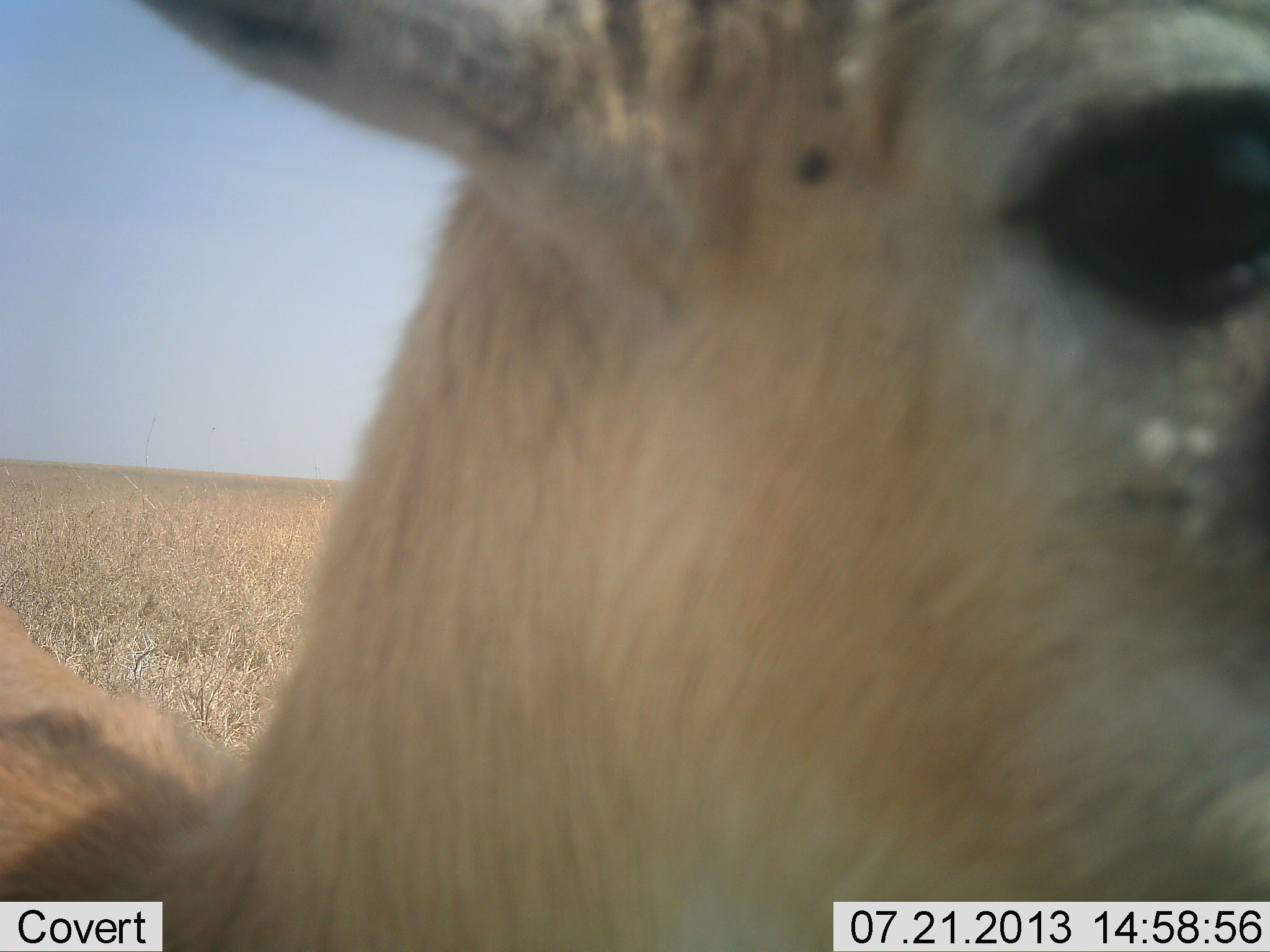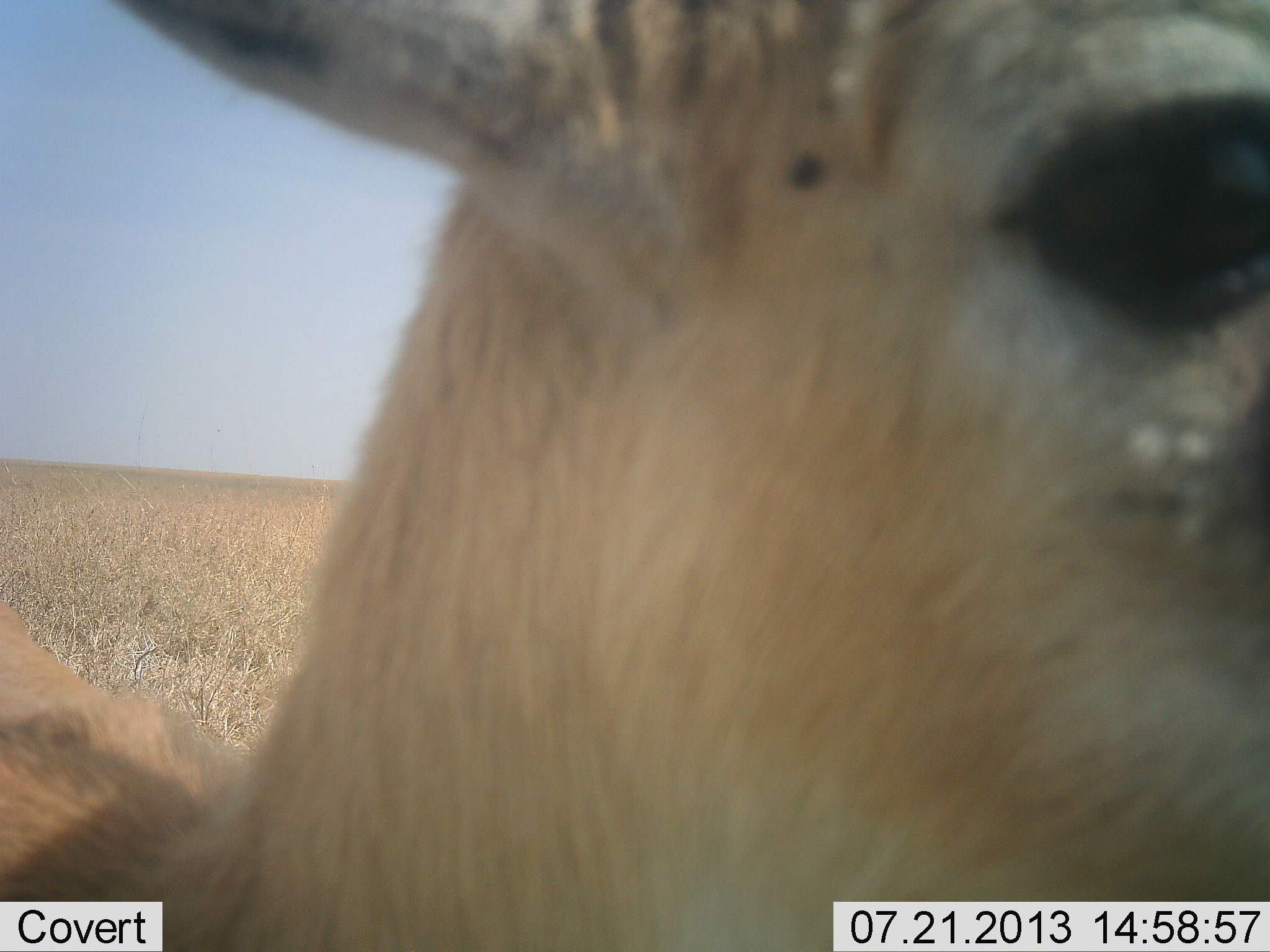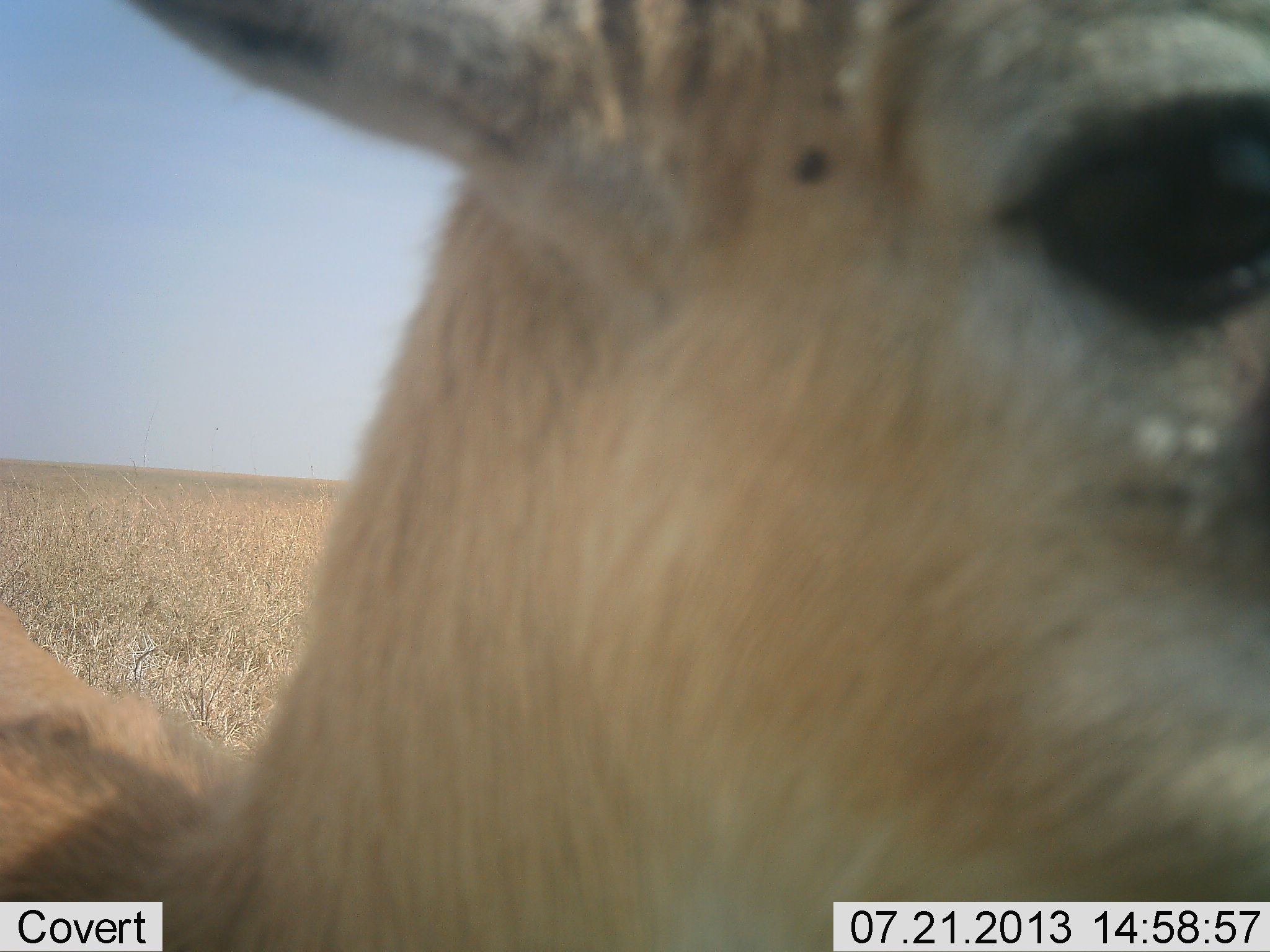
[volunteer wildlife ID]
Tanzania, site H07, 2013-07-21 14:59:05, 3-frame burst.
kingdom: Animalia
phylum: Chordata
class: Mammalia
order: Artiodactyla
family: Bovidae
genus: Eudorcas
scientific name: Eudorcas thomsonii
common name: thomson's gazelle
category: gazellethomsons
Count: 1.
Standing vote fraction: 92%.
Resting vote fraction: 0%.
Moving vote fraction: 0%.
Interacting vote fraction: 0%.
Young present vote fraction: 0%.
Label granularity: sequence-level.